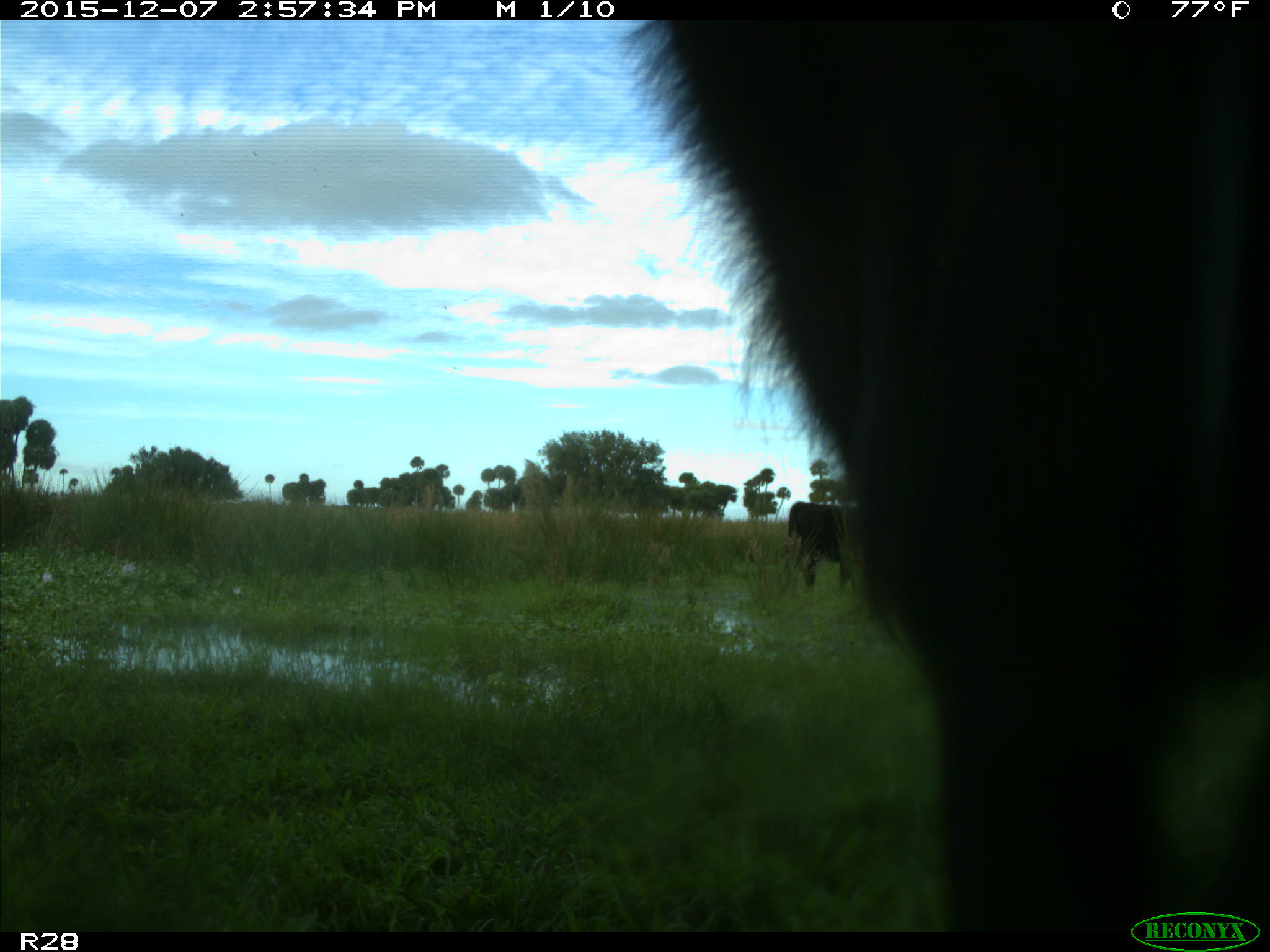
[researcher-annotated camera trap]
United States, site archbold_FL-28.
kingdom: Animalia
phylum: Chordata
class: Mammalia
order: Artiodactyla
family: Bovidae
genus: Bos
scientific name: Bos taurus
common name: domestic cow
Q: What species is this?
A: Bos taurus (domestic cow).